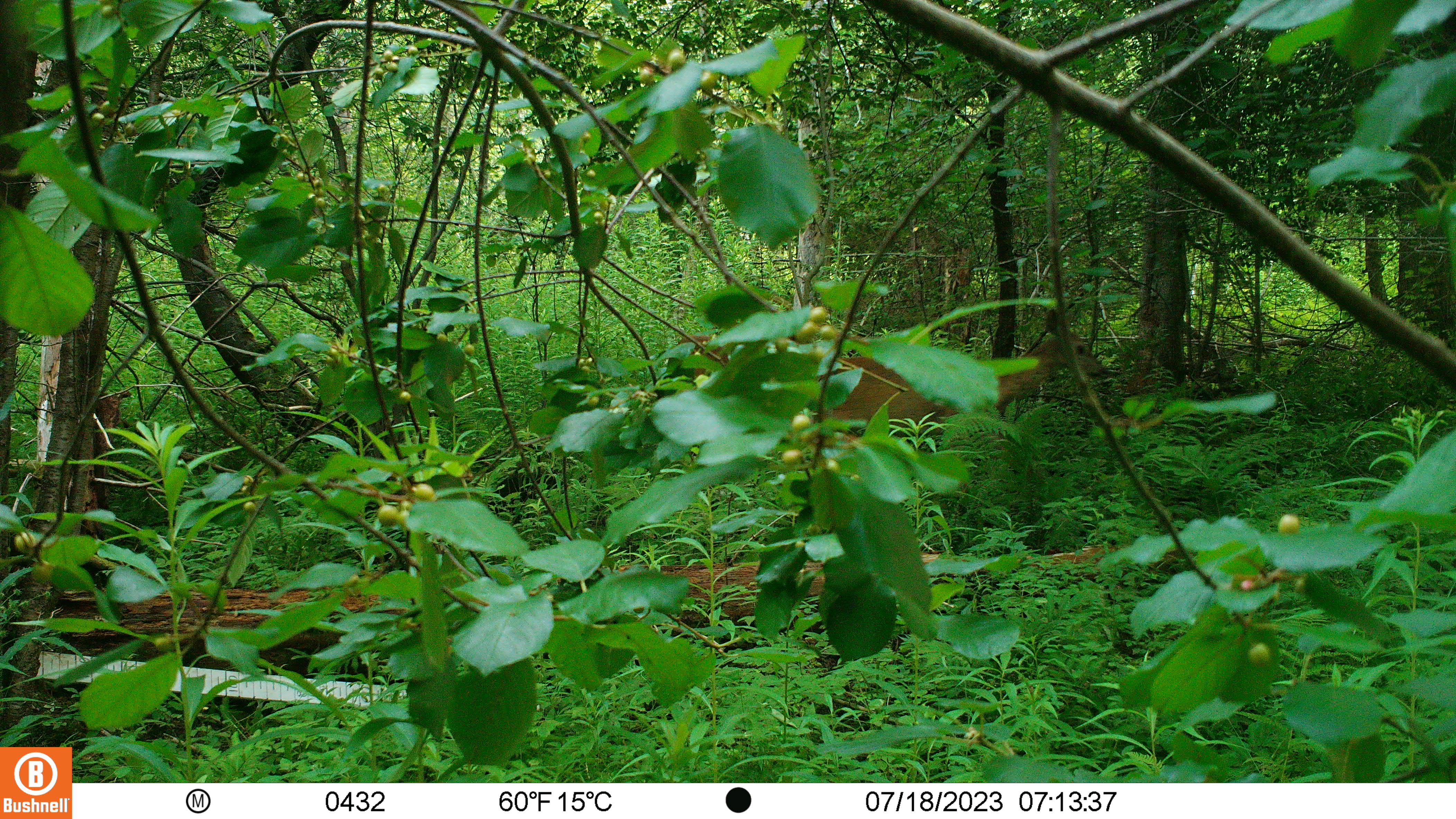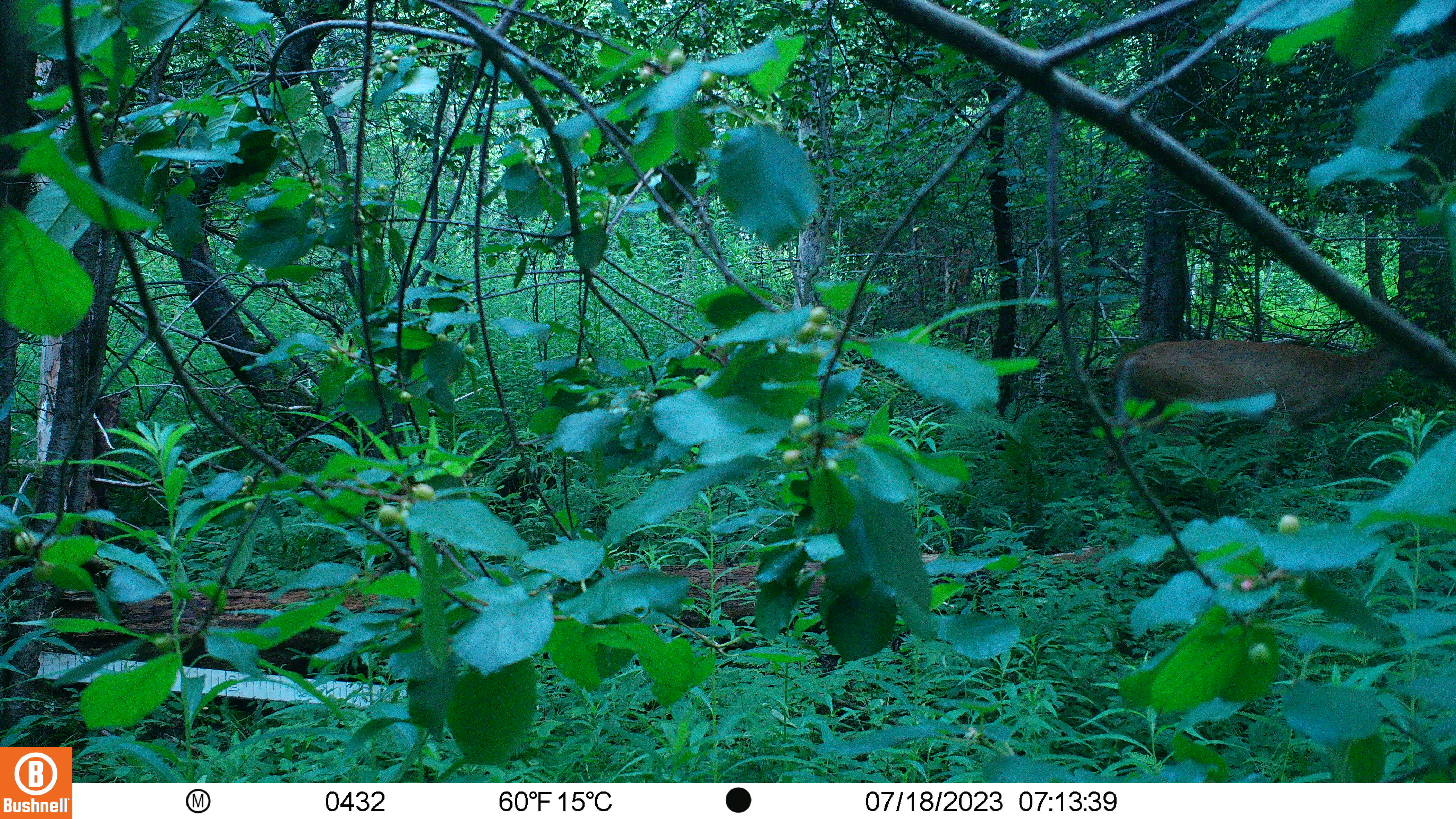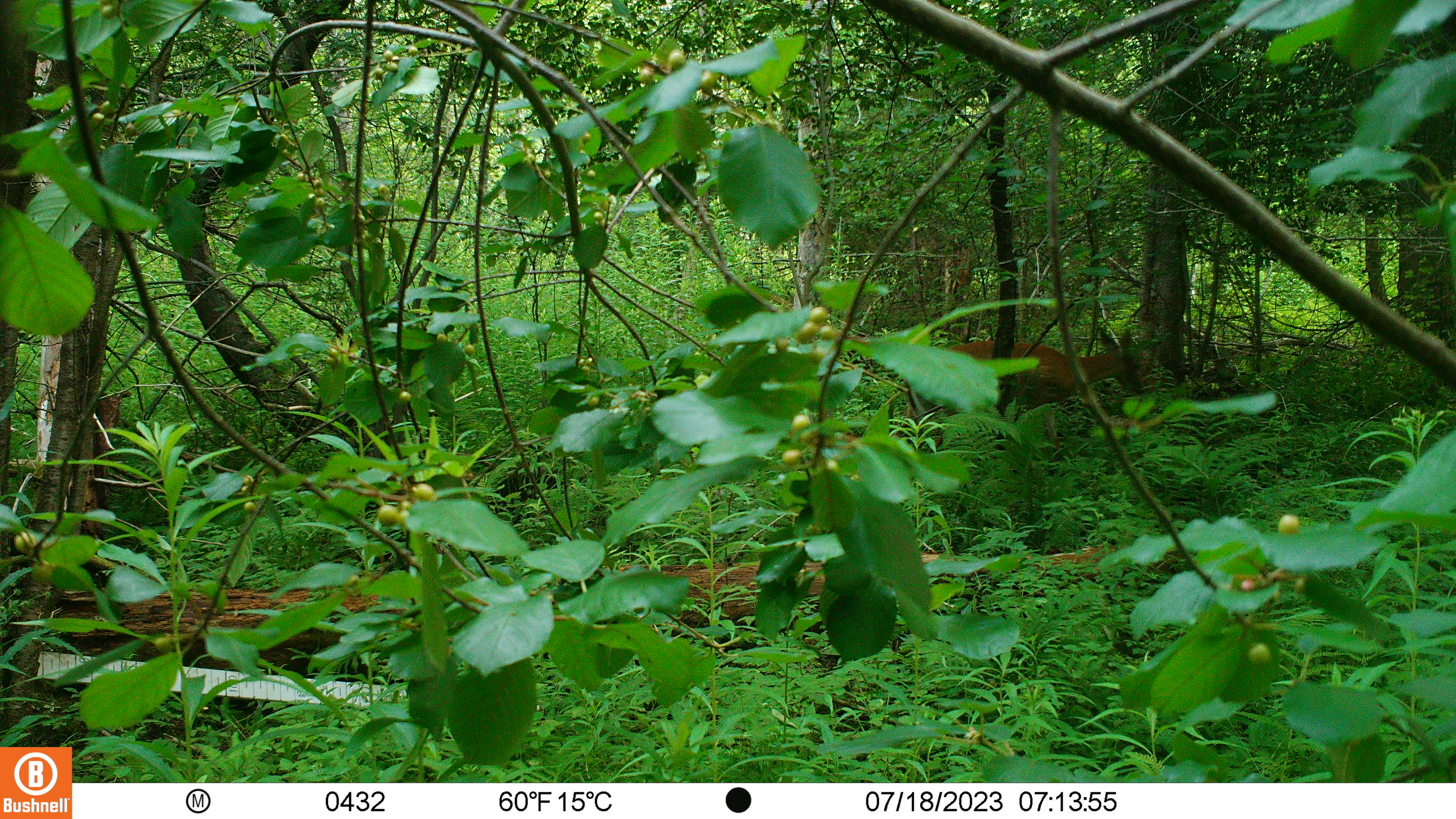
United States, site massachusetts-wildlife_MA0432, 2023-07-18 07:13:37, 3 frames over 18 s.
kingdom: Animalia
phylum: Chordata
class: Mammalia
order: Artiodactyla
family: Cervidae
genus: Odocoileus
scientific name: Odocoileus virginianus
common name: white-tailed deer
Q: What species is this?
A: White-tailed deer (Odocoileus virginianus).